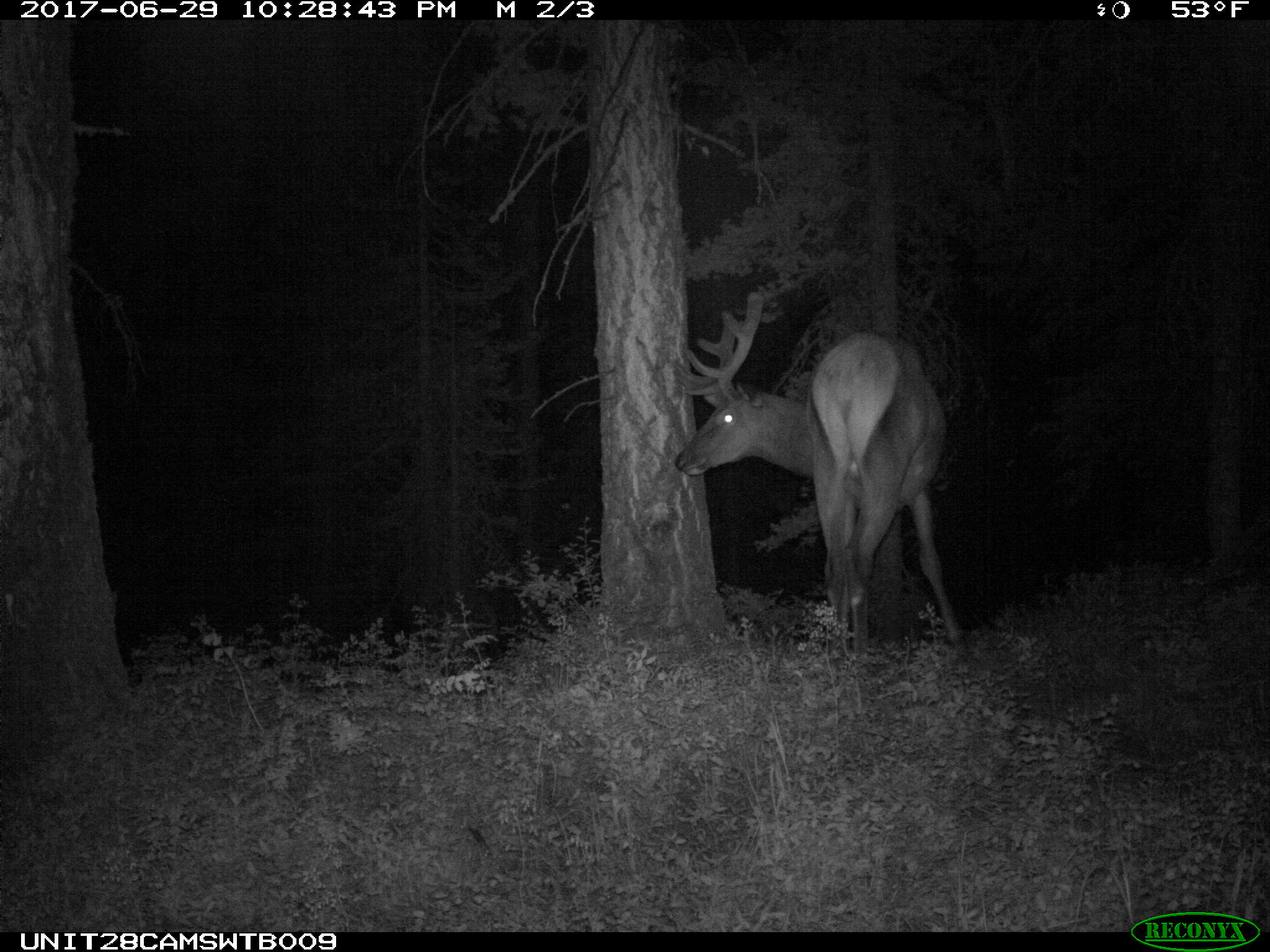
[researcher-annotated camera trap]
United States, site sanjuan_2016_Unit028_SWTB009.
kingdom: Animalia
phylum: Chordata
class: Mammalia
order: Artiodactyla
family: Cervidae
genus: Cervus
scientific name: Cervus elaphus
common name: red deer